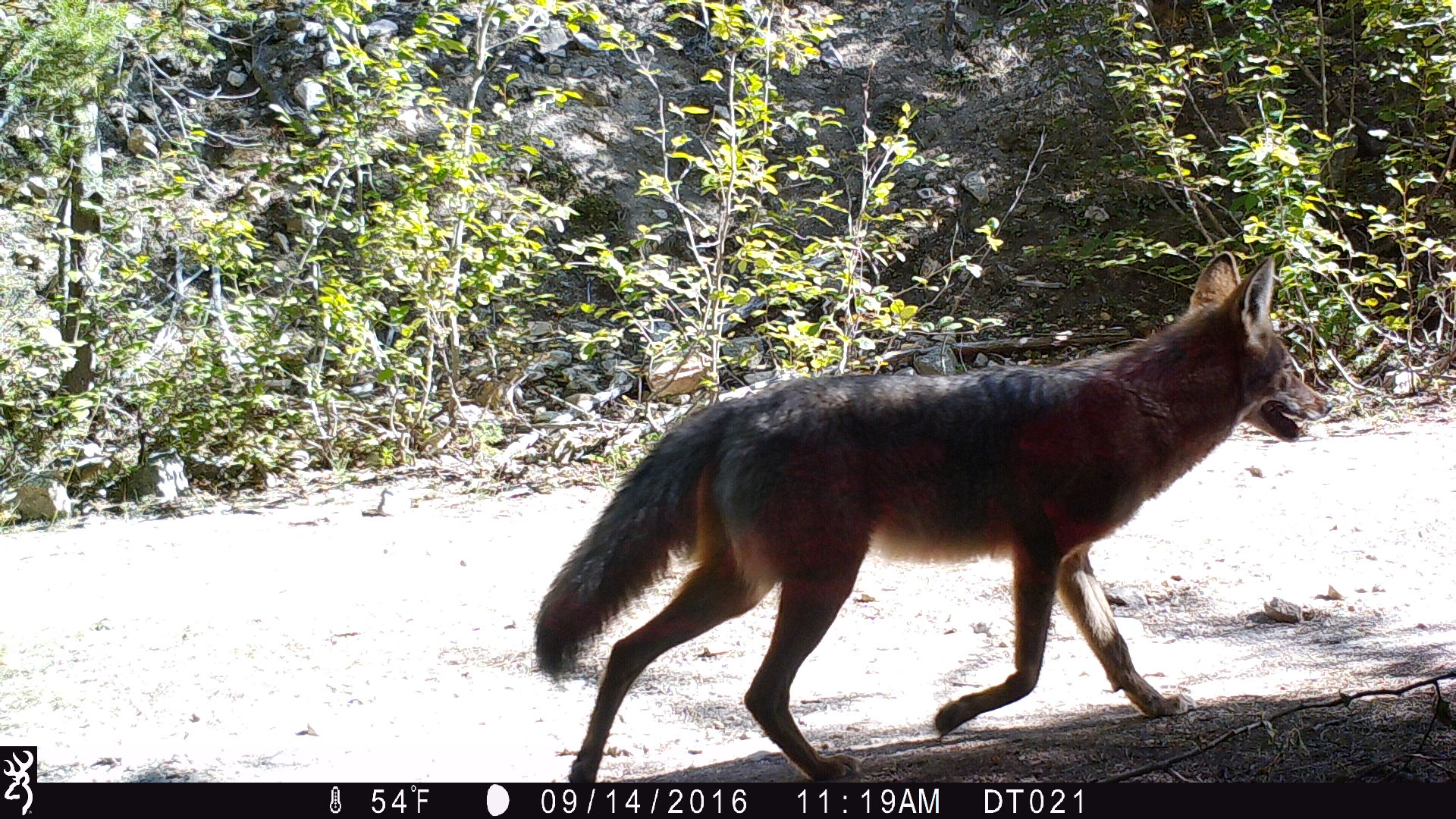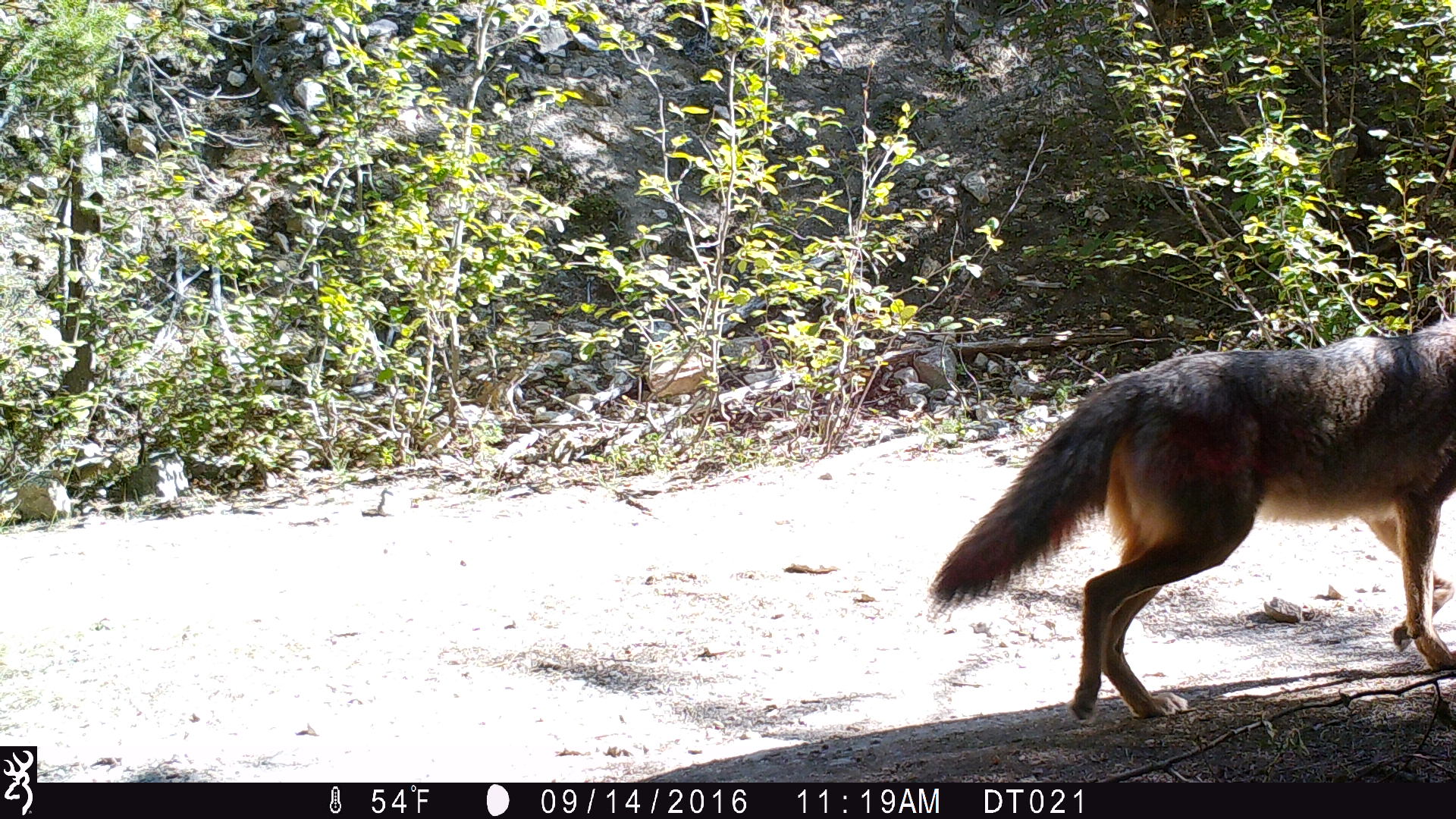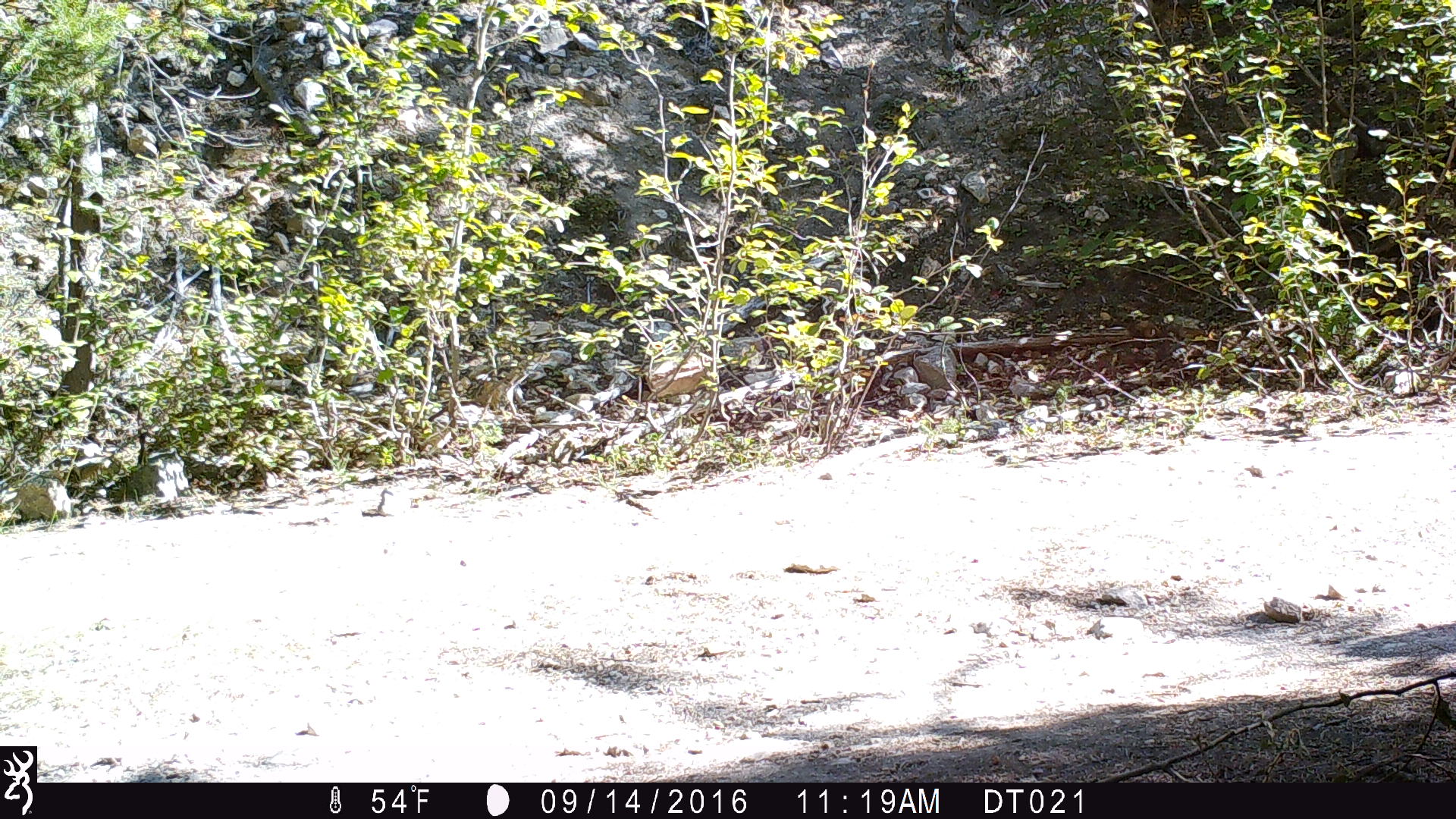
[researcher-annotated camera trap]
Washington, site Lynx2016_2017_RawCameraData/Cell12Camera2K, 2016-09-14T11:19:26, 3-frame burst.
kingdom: Animalia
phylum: Chordata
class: Mammalia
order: Carnivora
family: Canidae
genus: Canis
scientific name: Canis latrans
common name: coyote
Canis latrans (coyote). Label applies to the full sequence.